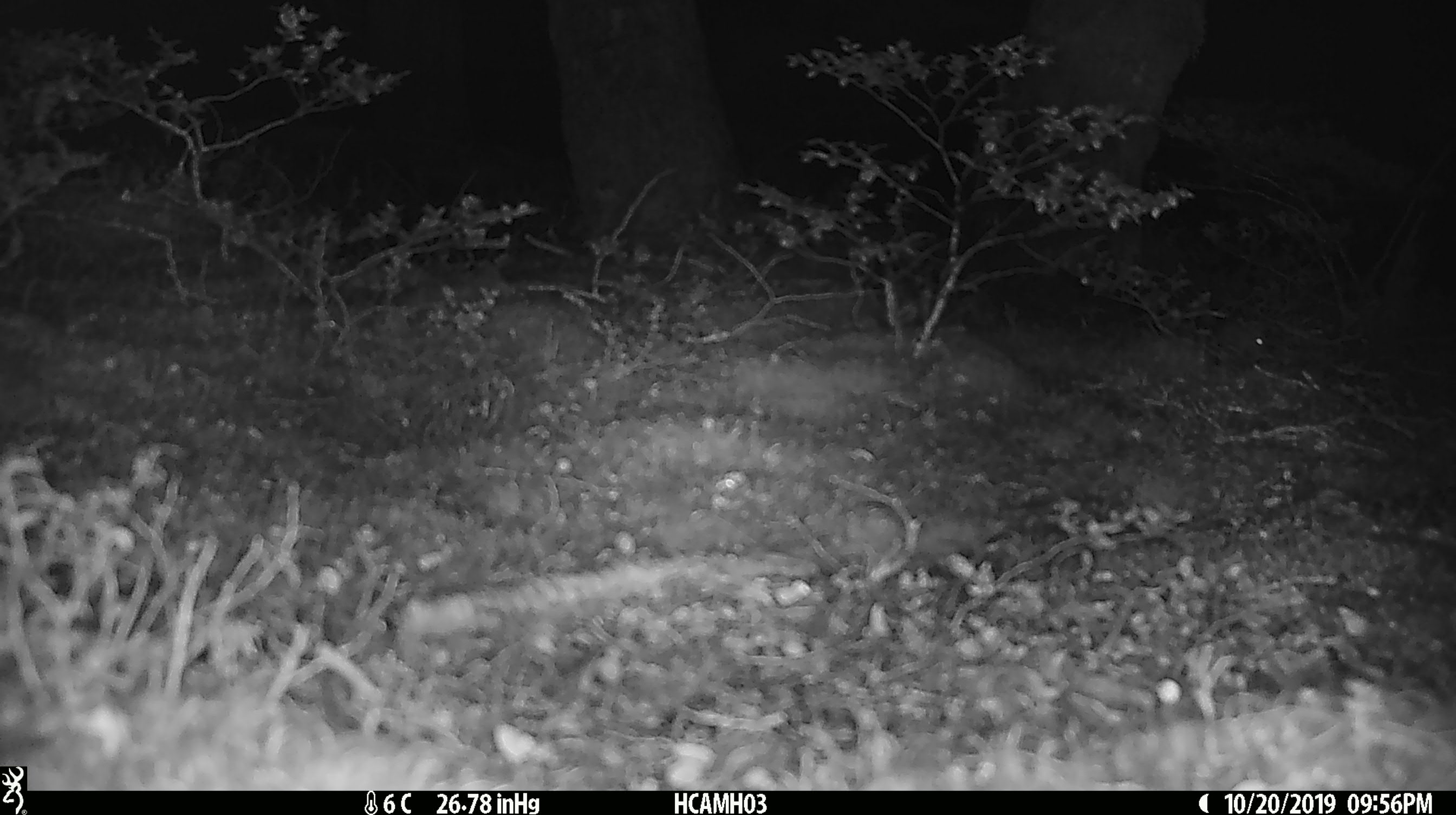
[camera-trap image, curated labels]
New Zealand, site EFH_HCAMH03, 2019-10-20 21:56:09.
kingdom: Animalia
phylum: Chordata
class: Mammalia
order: Rodentia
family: Muridae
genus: Mus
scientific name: Mus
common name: mouse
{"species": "mouse (Mus)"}